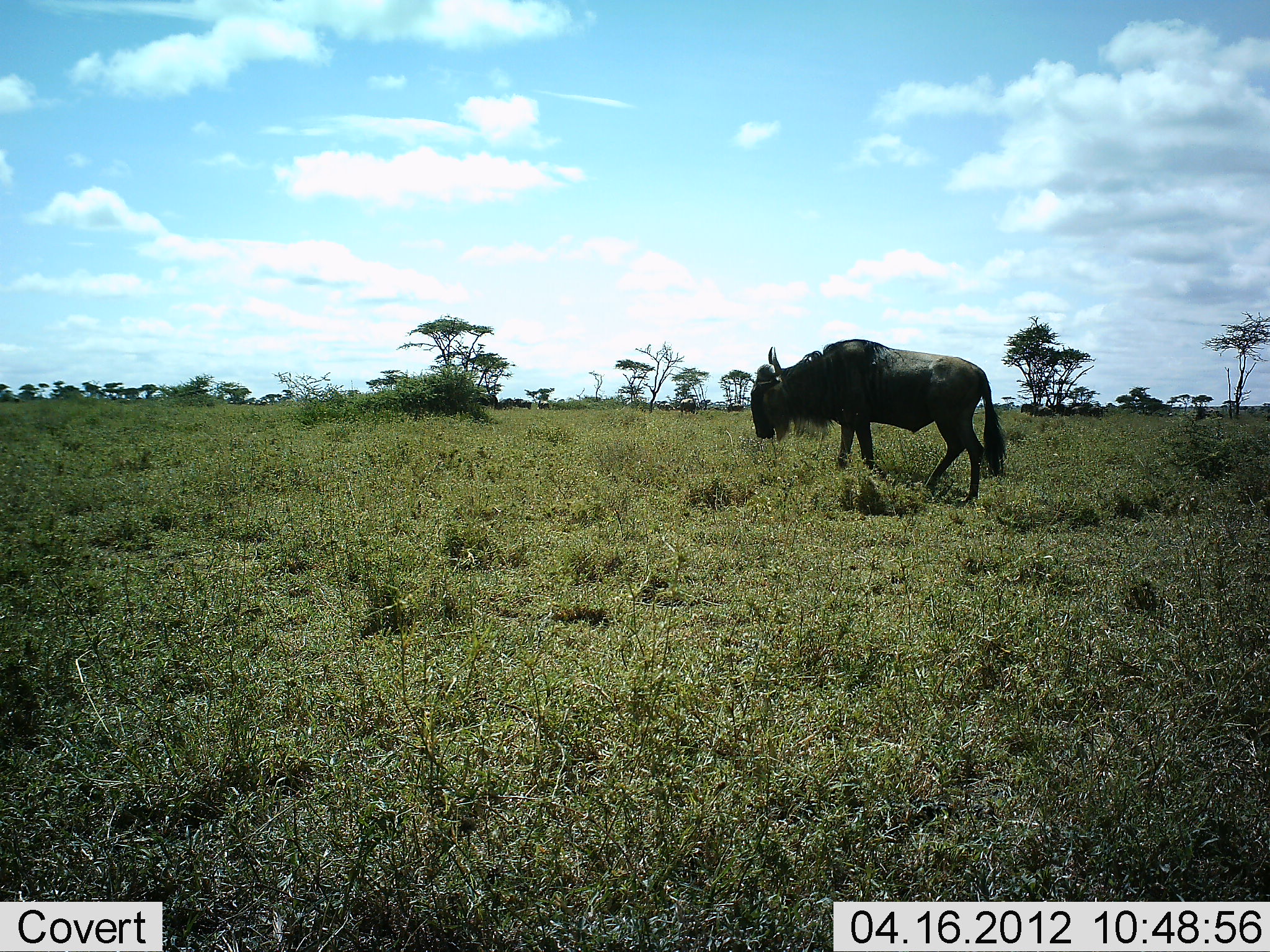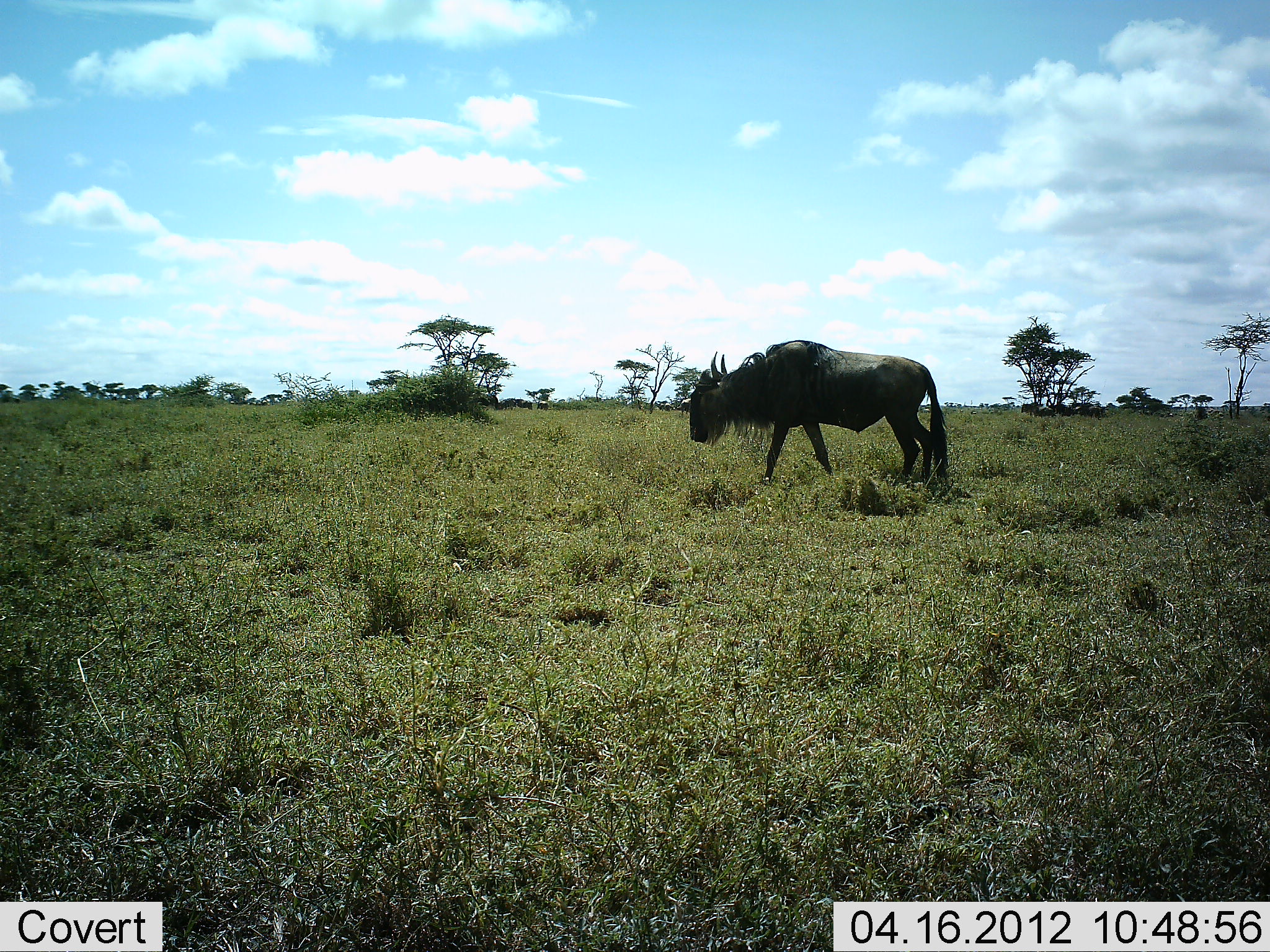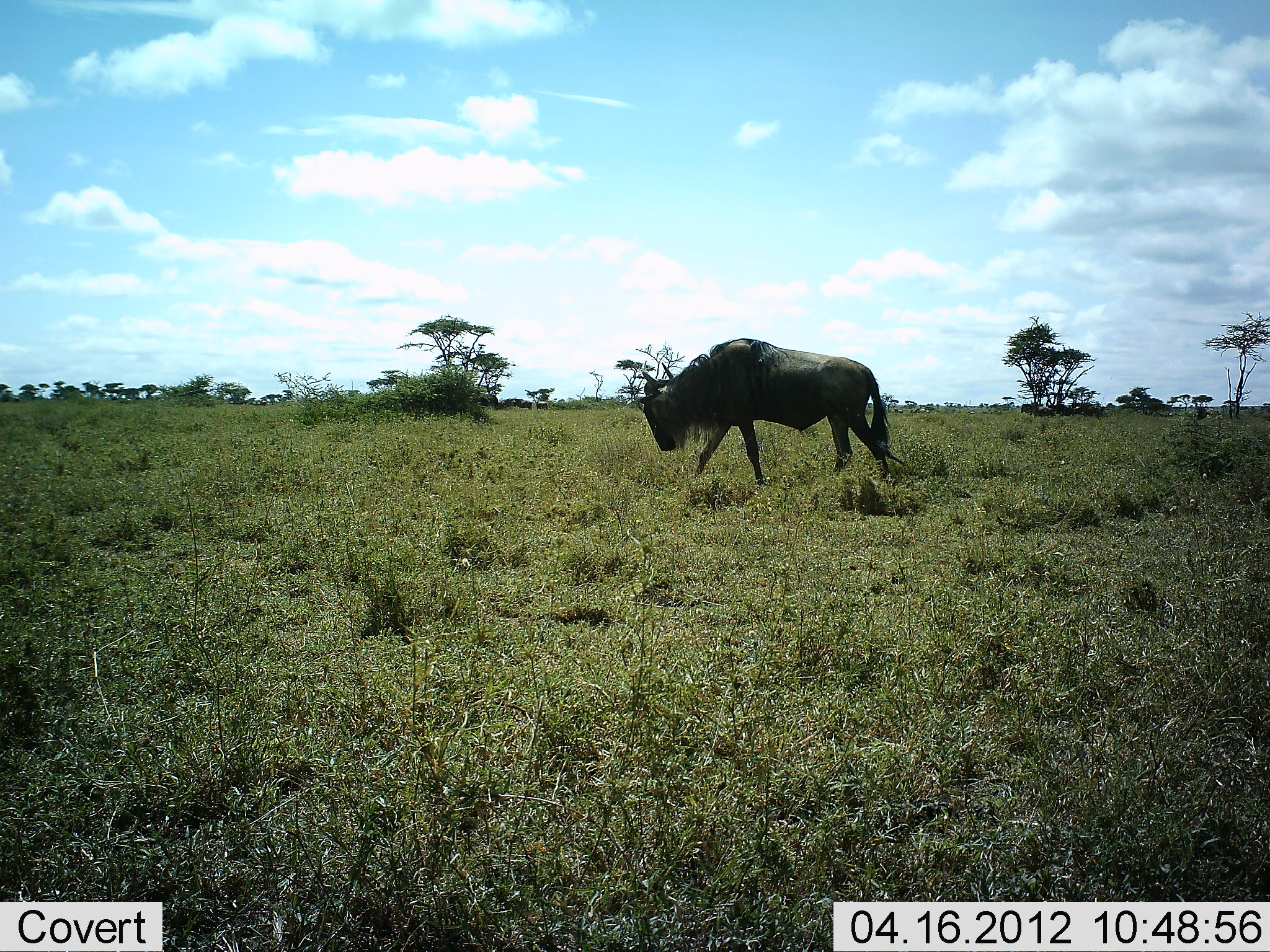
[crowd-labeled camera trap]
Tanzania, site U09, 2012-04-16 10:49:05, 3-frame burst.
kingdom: Animalia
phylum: Chordata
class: Mammalia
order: Artiodactyla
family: Bovidae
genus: Connochaetes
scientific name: Connochaetes taurinus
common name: blue wildebeest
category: wildebeest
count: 1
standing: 12%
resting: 0%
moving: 100%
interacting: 0%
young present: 0%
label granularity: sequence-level